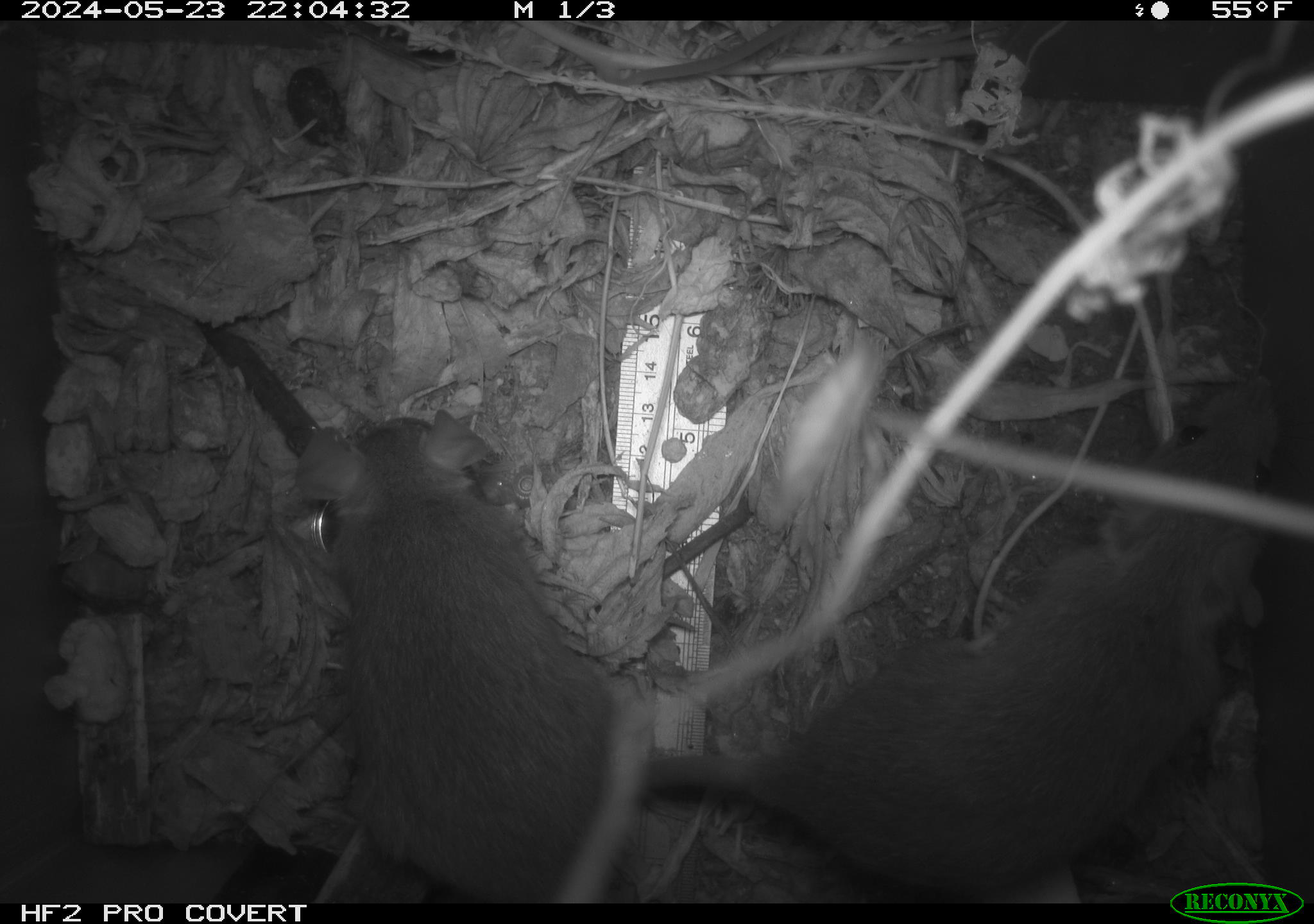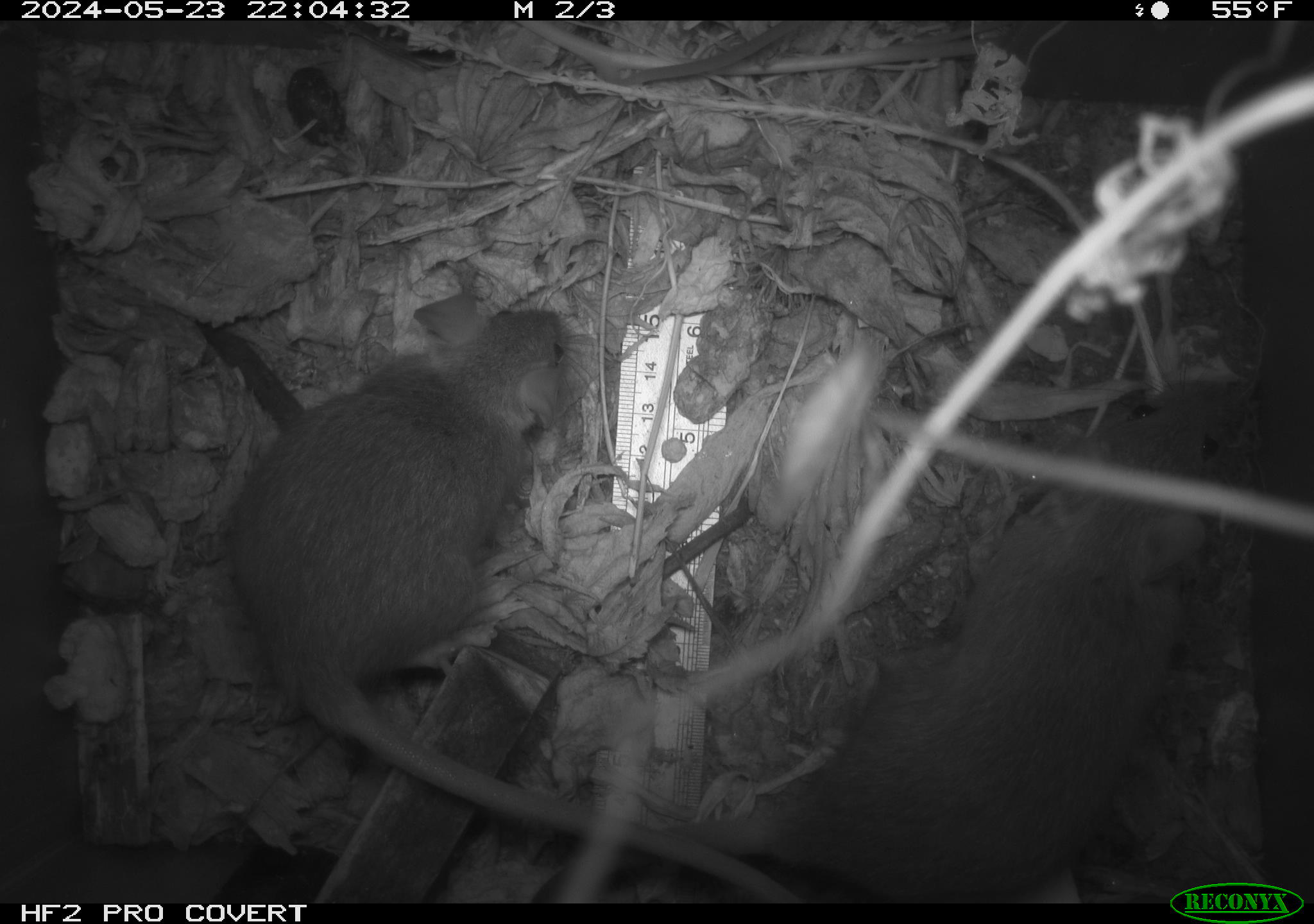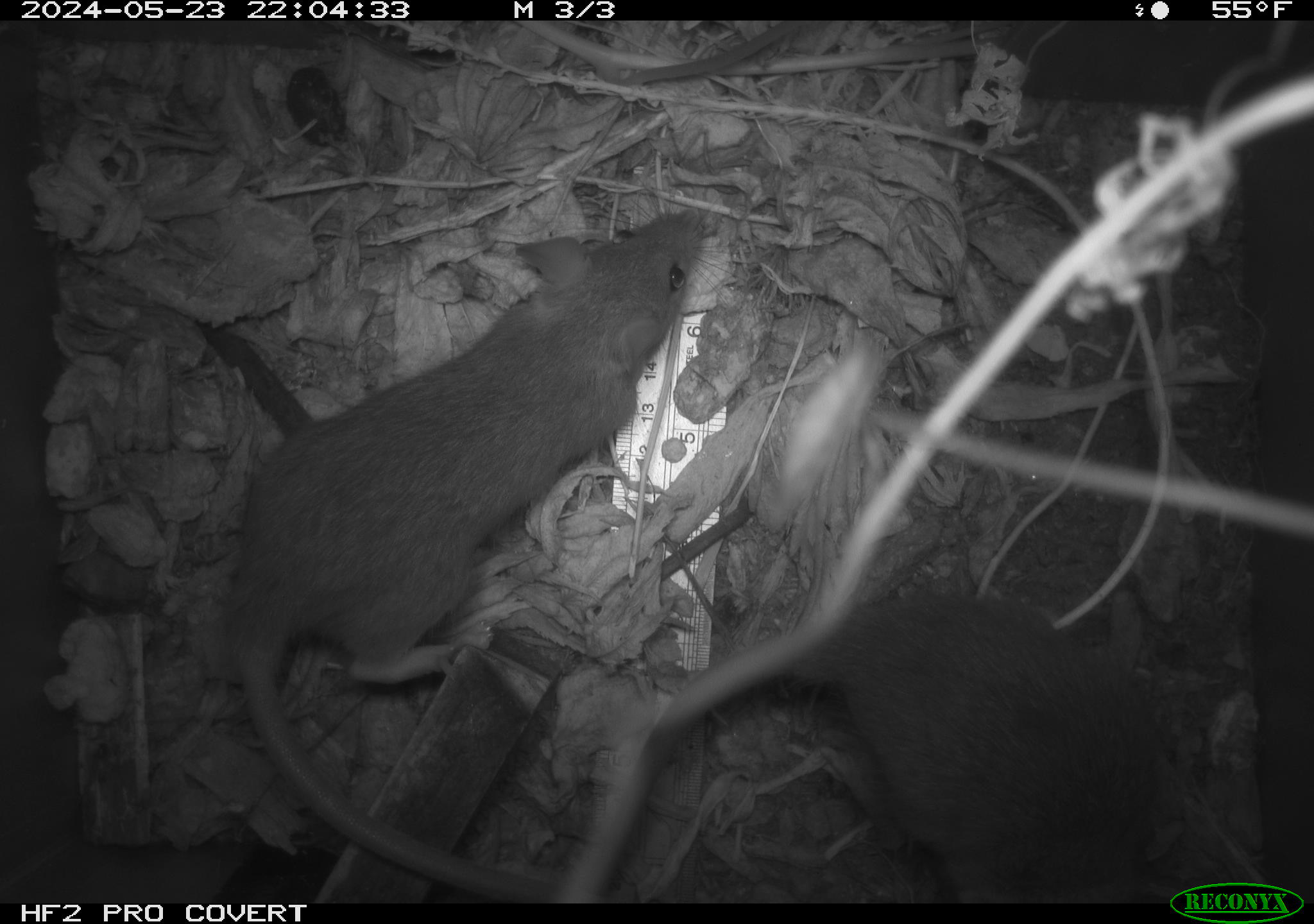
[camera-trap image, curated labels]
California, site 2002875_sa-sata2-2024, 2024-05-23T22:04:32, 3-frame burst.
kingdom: Animalia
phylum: Chordata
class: Mammalia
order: Rodentia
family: Muridae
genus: Rattus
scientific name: Rattus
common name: rat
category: rattus species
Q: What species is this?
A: Rattus species (rat) (Rattus).